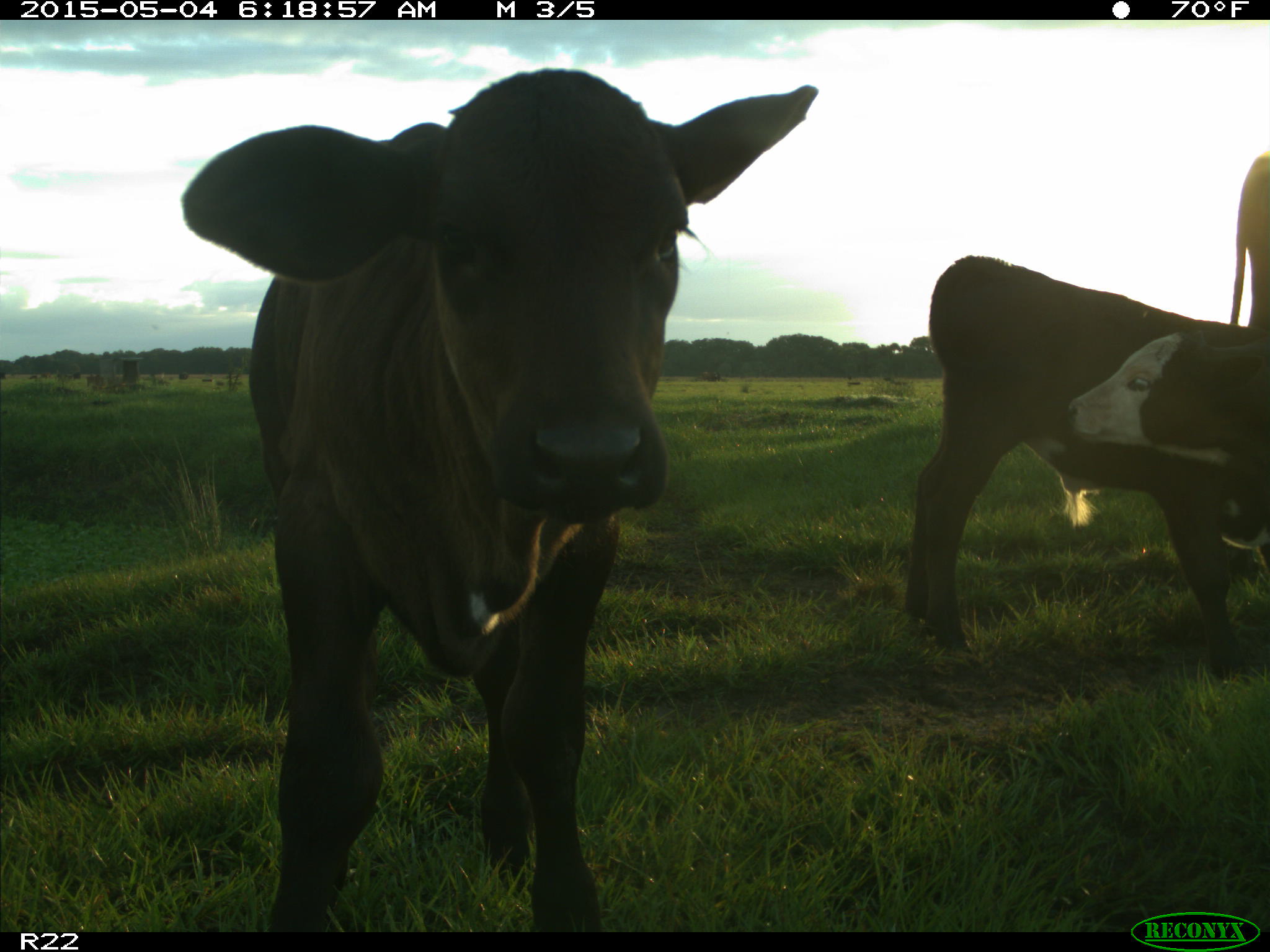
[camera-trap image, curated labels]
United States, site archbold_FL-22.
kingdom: Animalia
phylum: Chordata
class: Mammalia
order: Artiodactyla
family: Bovidae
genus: Bos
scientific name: Bos taurus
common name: domestic cow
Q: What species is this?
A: Bos taurus (domestic cow).